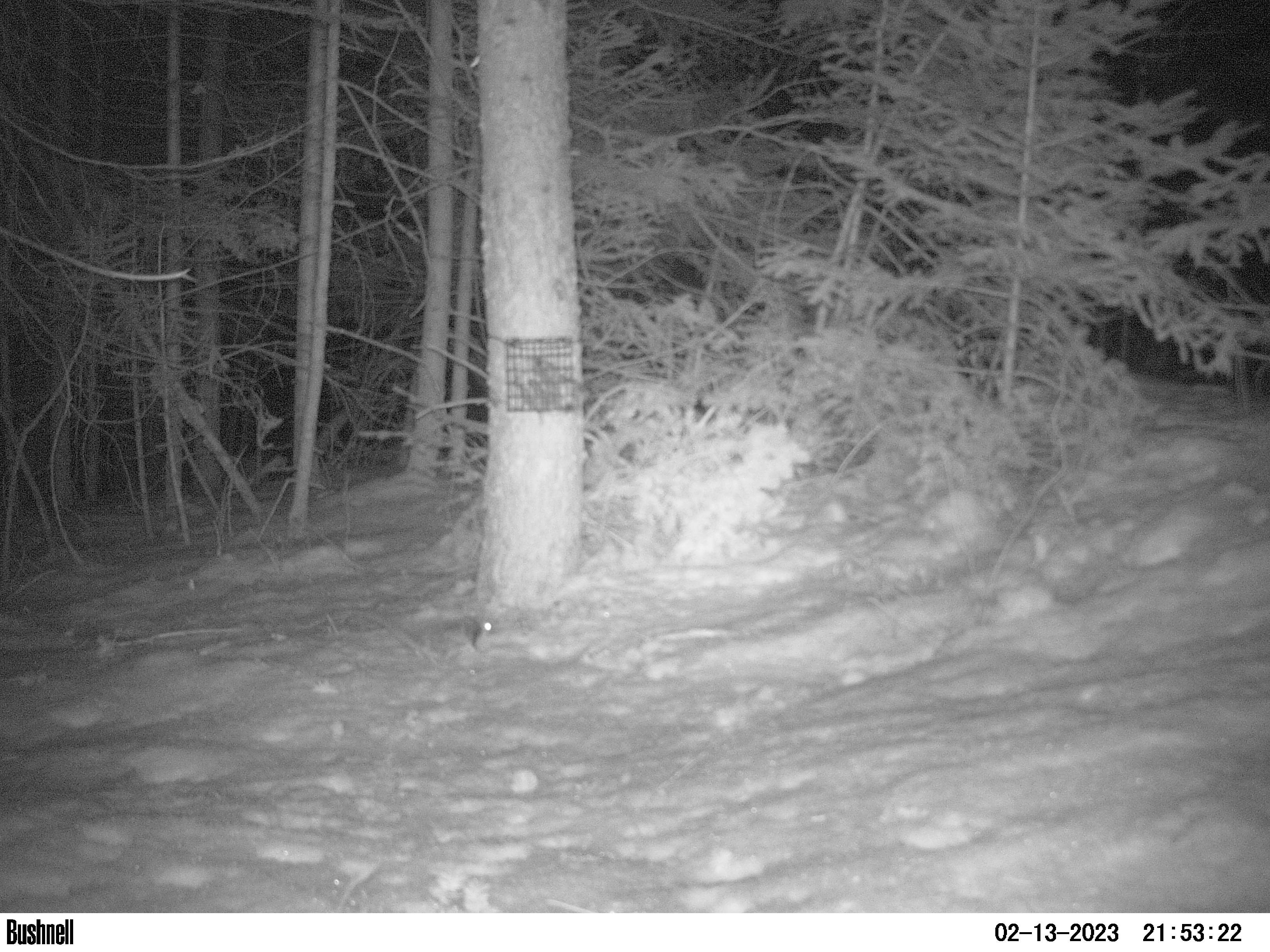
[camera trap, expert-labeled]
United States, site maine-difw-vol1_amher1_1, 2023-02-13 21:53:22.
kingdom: Animalia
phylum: Chordata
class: Mammalia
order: Rodentia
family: Sciuridae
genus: Glaucomys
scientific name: Glaucomys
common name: flying squirrel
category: flying squirrel sp.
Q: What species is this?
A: Flying squirrel sp. (flying squirrel) (Glaucomys).